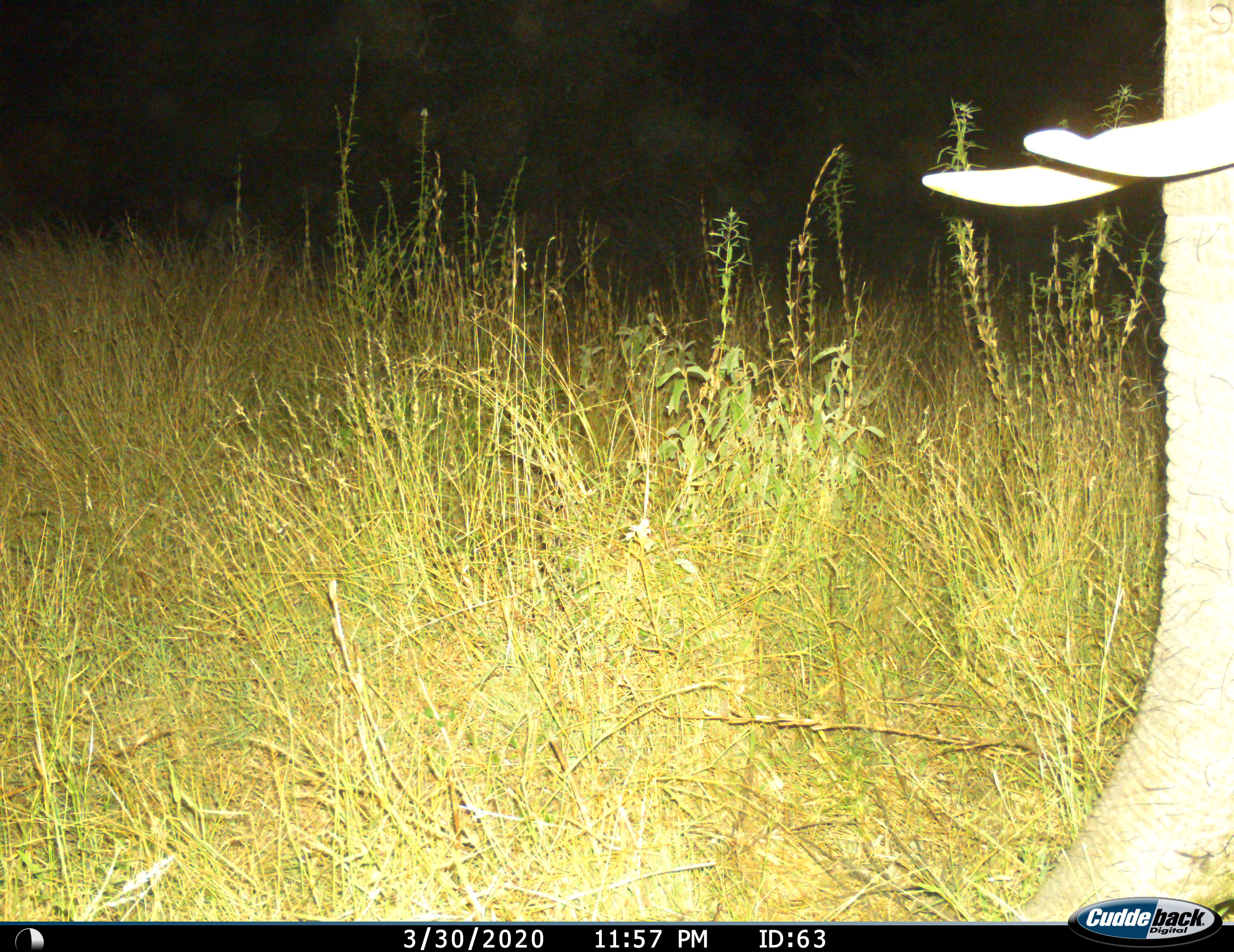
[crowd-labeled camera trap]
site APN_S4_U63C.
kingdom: Animalia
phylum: Chordata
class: Mammalia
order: Proboscidea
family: Elephantidae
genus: Loxodonta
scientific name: Loxodonta africana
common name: african bush elephant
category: elephant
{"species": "elephant (african bush elephant) (Loxodonta africana)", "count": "1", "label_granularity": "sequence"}